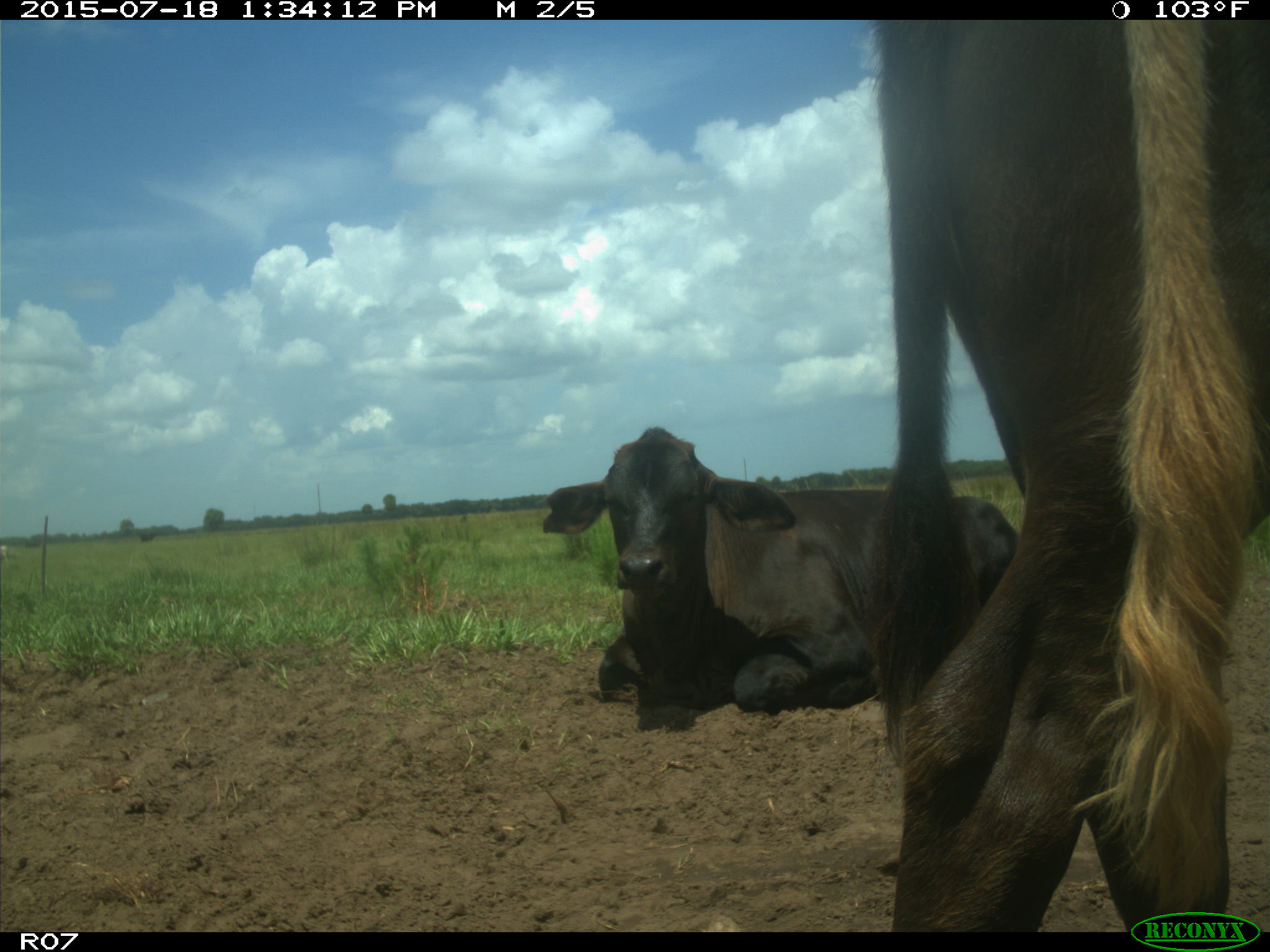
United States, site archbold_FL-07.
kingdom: Animalia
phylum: Chordata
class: Mammalia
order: Artiodactyla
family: Bovidae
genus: Bos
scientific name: Bos taurus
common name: domestic cow